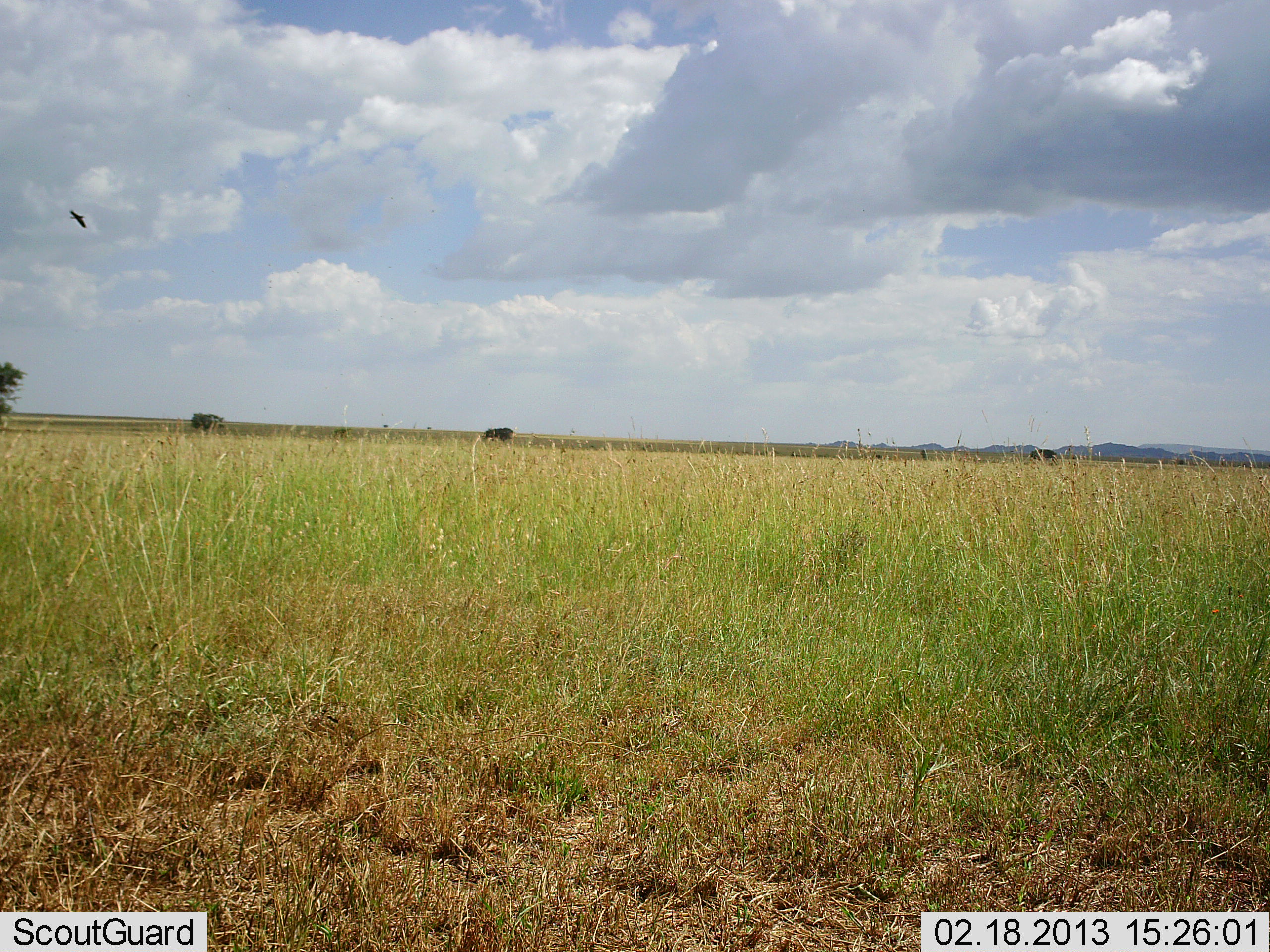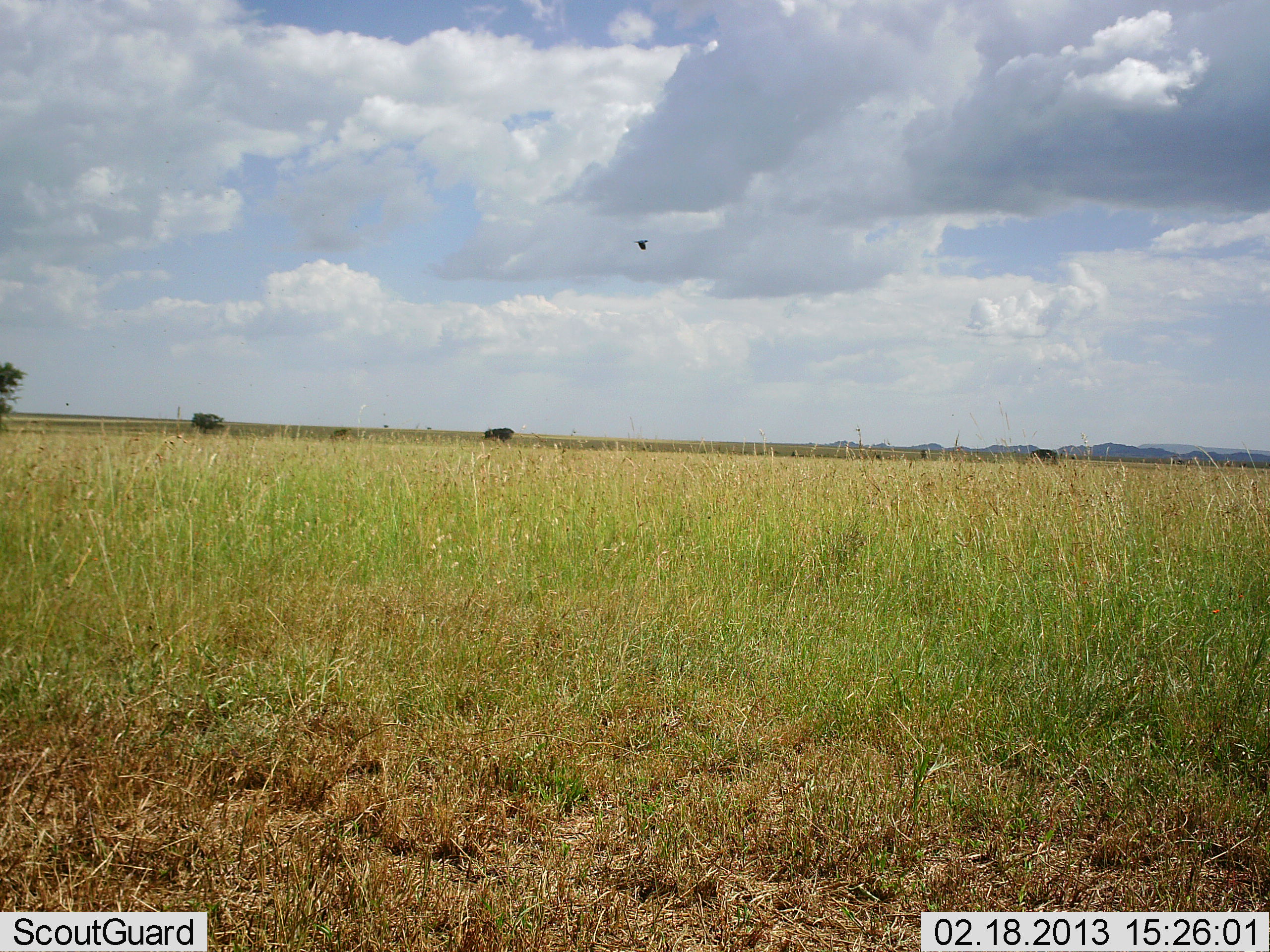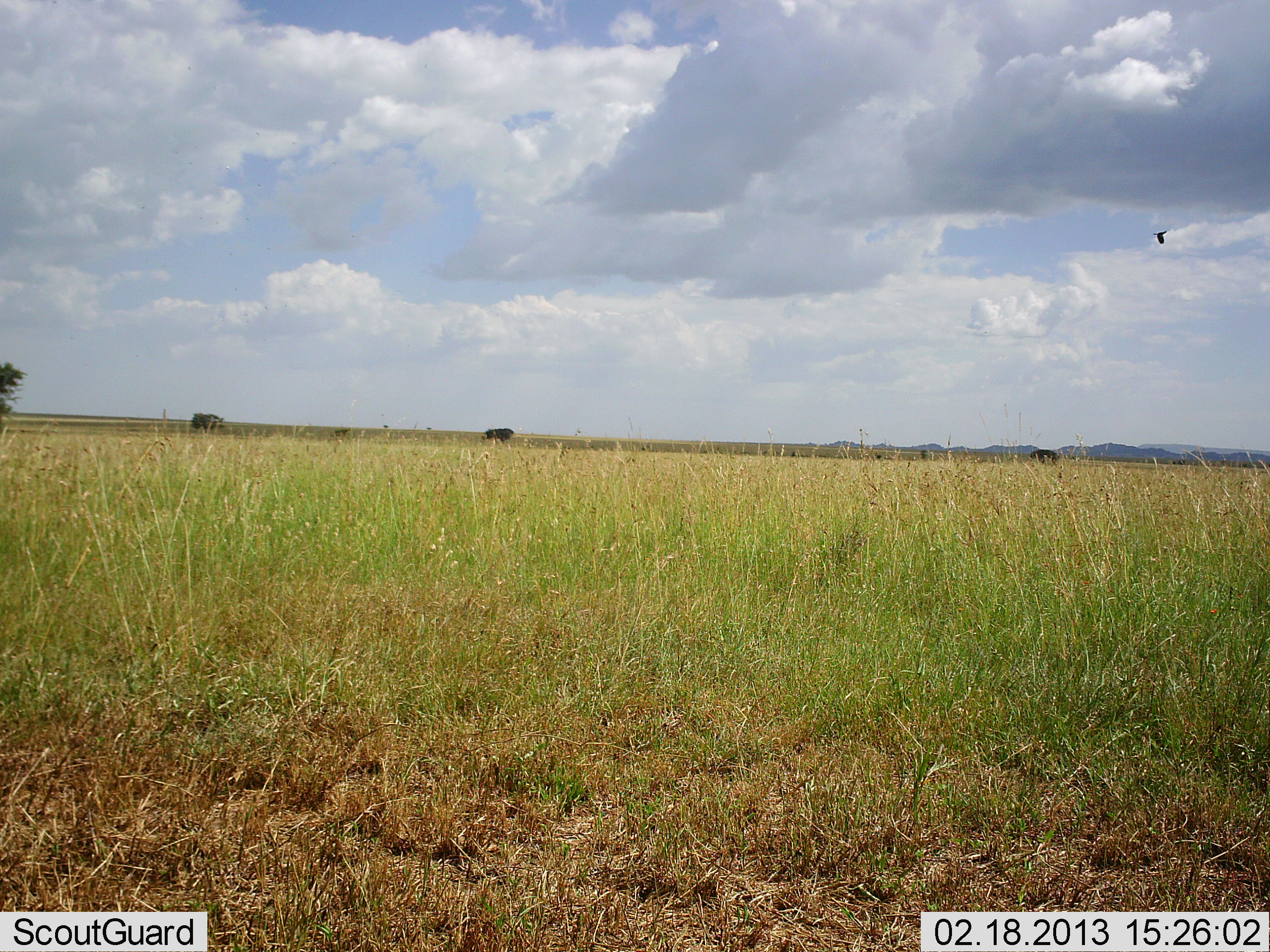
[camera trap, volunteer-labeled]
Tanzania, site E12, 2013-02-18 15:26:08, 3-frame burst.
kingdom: Animalia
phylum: Chordata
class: Aves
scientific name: Aves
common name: bird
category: otherbird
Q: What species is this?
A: Otherbird (bird) (Aves).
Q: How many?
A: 1.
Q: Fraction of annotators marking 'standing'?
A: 0%.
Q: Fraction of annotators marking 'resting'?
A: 0%.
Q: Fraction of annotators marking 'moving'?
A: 100%.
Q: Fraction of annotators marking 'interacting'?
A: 0%.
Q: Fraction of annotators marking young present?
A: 0%.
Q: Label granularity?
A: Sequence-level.